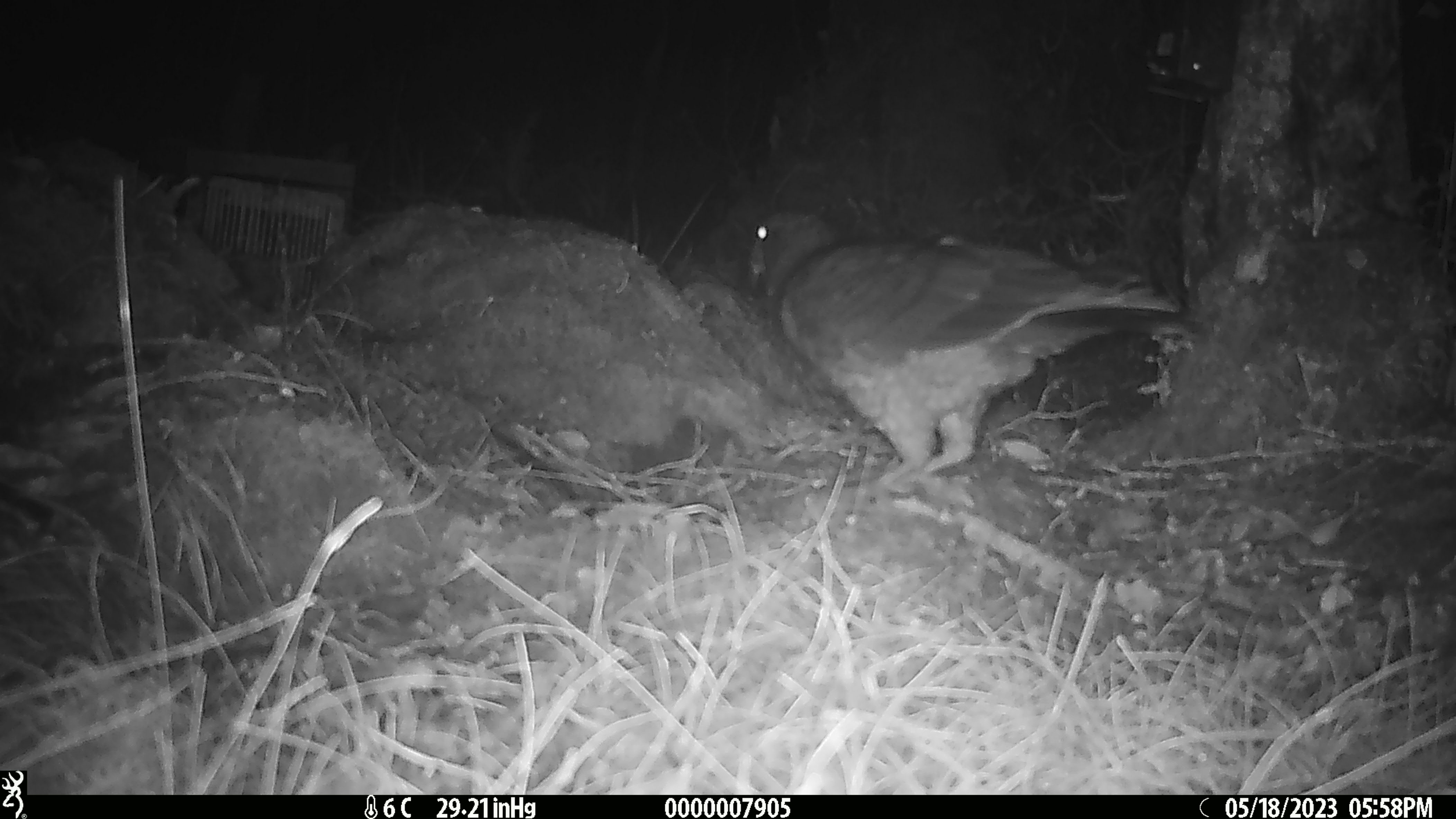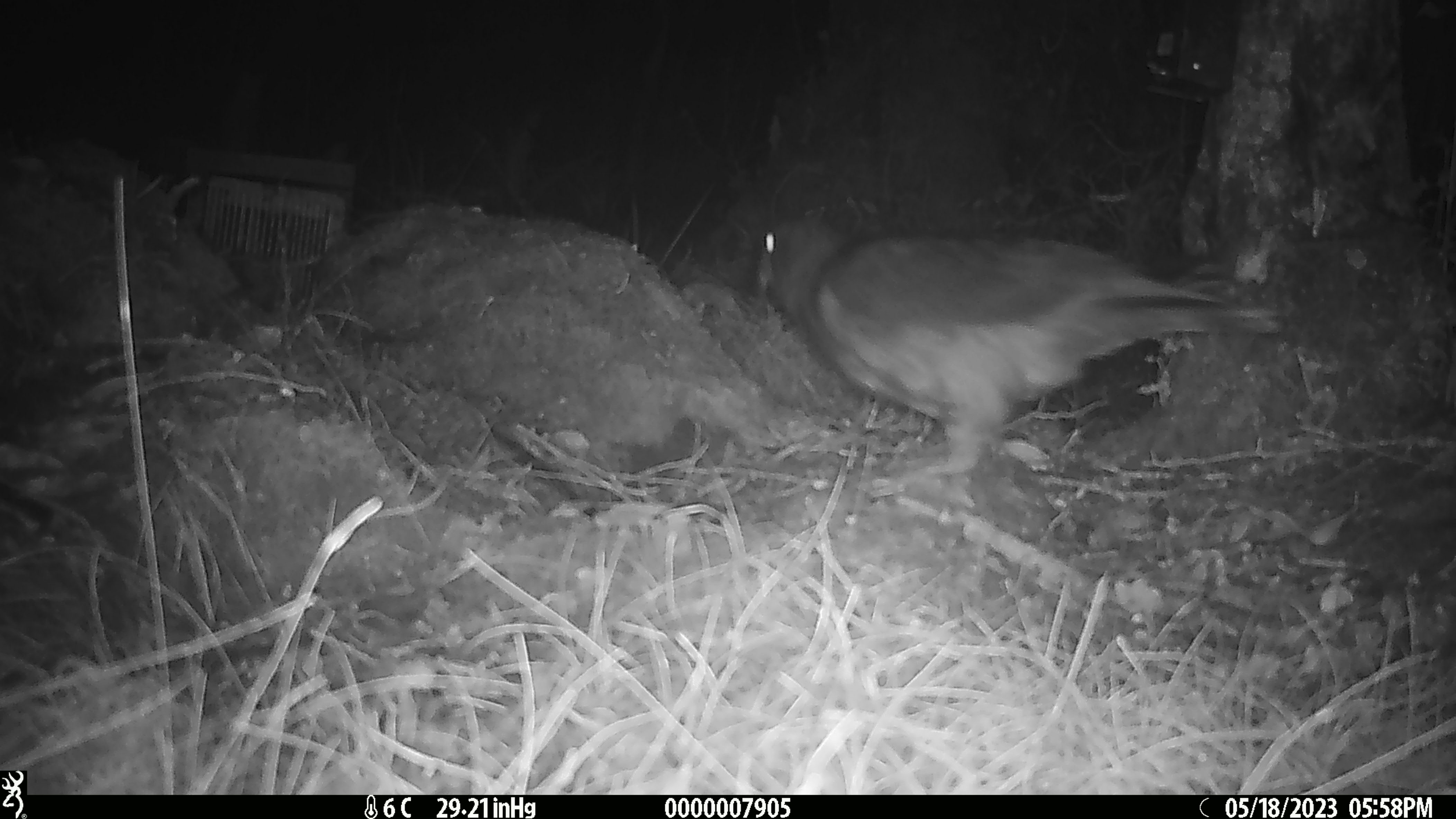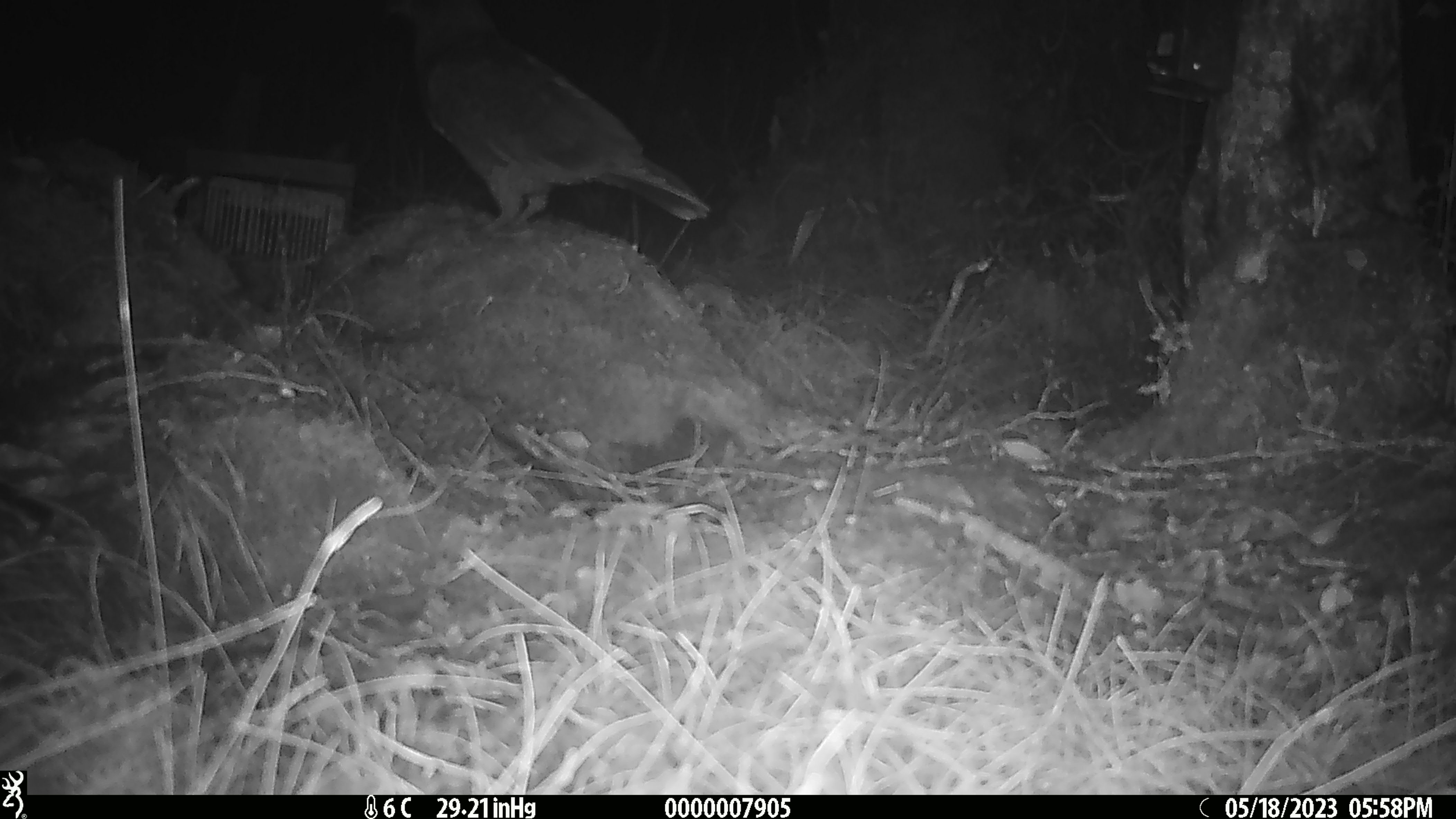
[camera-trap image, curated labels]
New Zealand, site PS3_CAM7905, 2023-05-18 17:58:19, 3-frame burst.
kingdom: Animalia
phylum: Chordata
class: Aves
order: Psittaciformes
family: Strigopidae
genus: Nestor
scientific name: Nestor notabilis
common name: kea